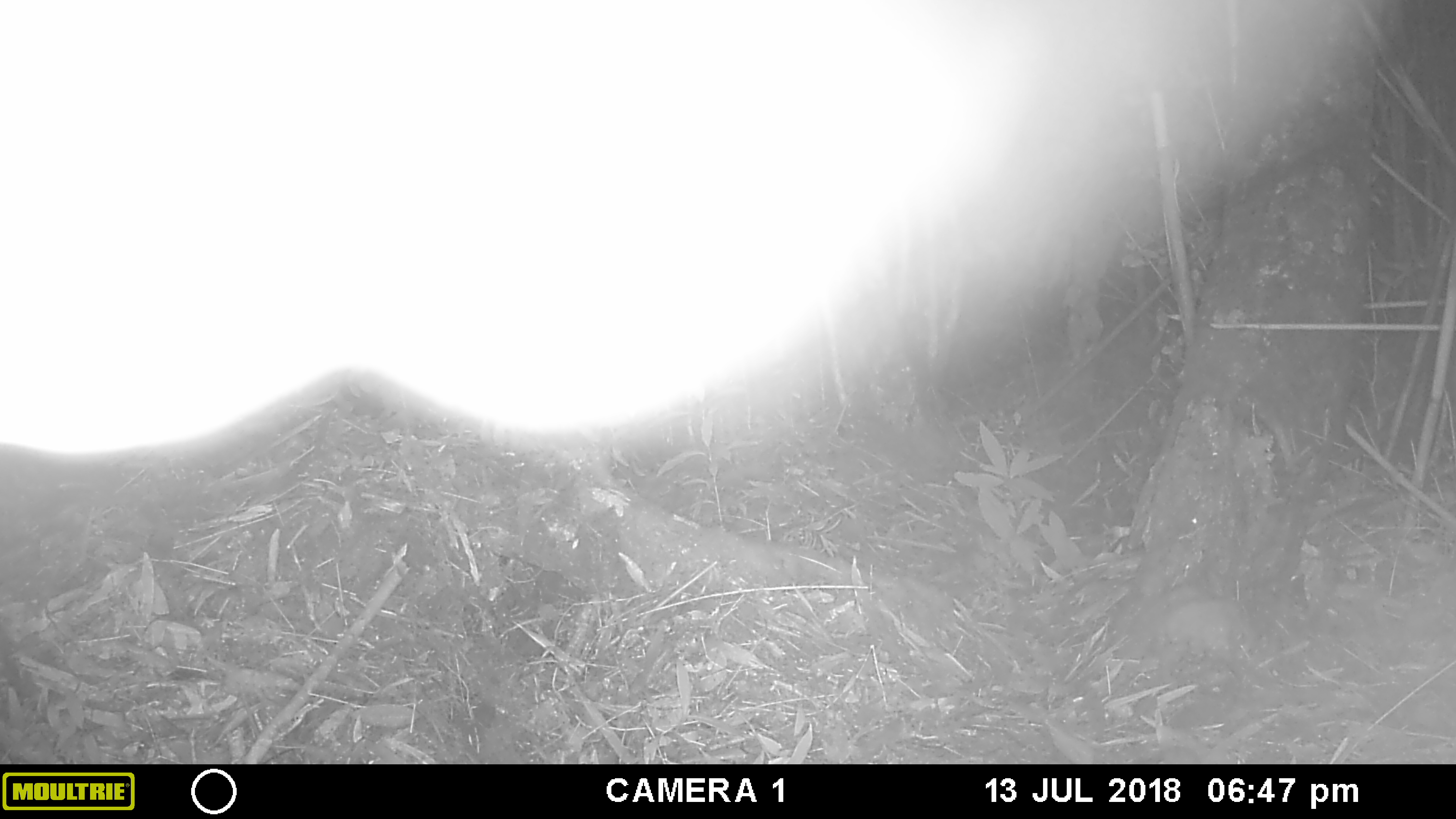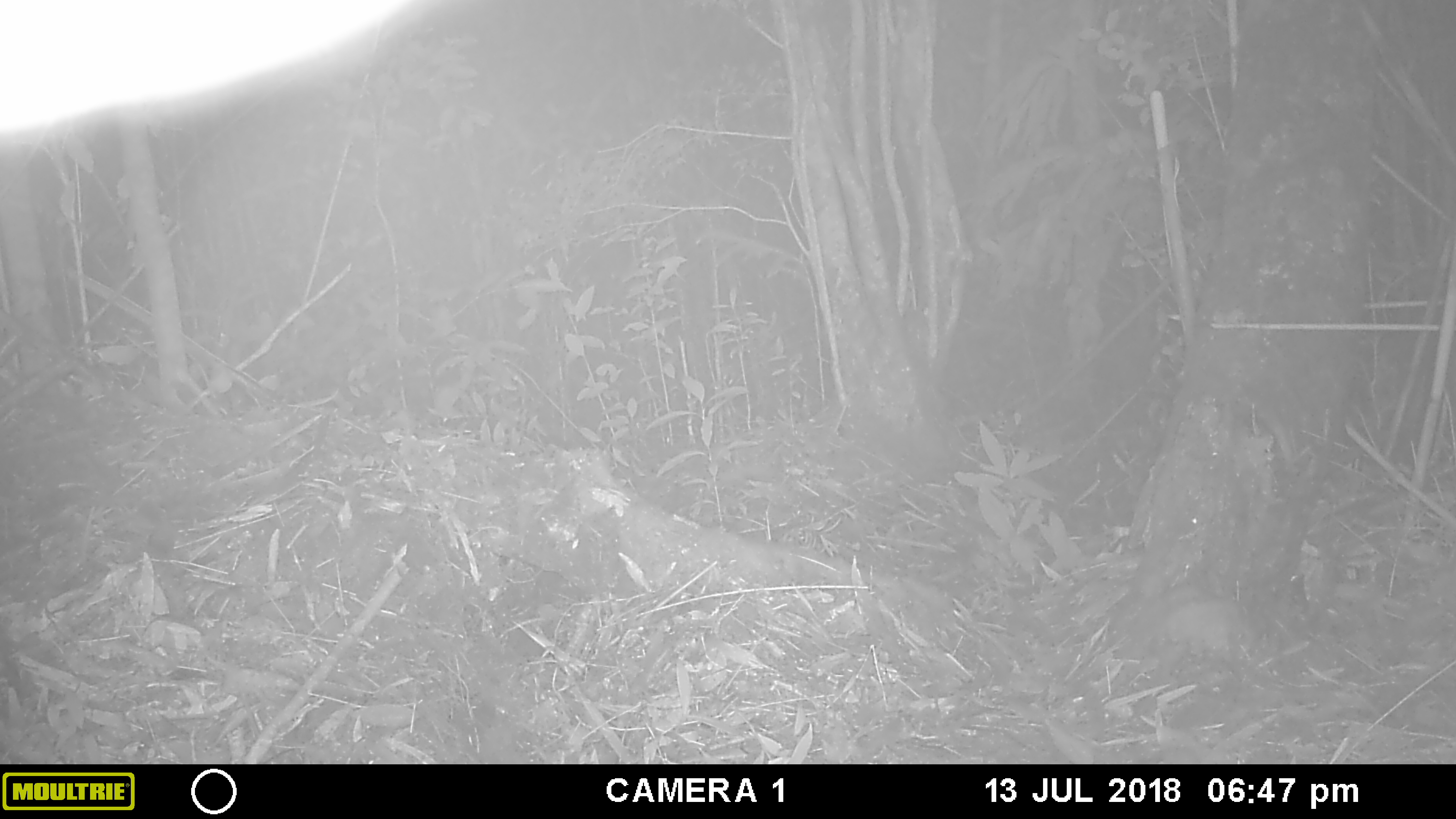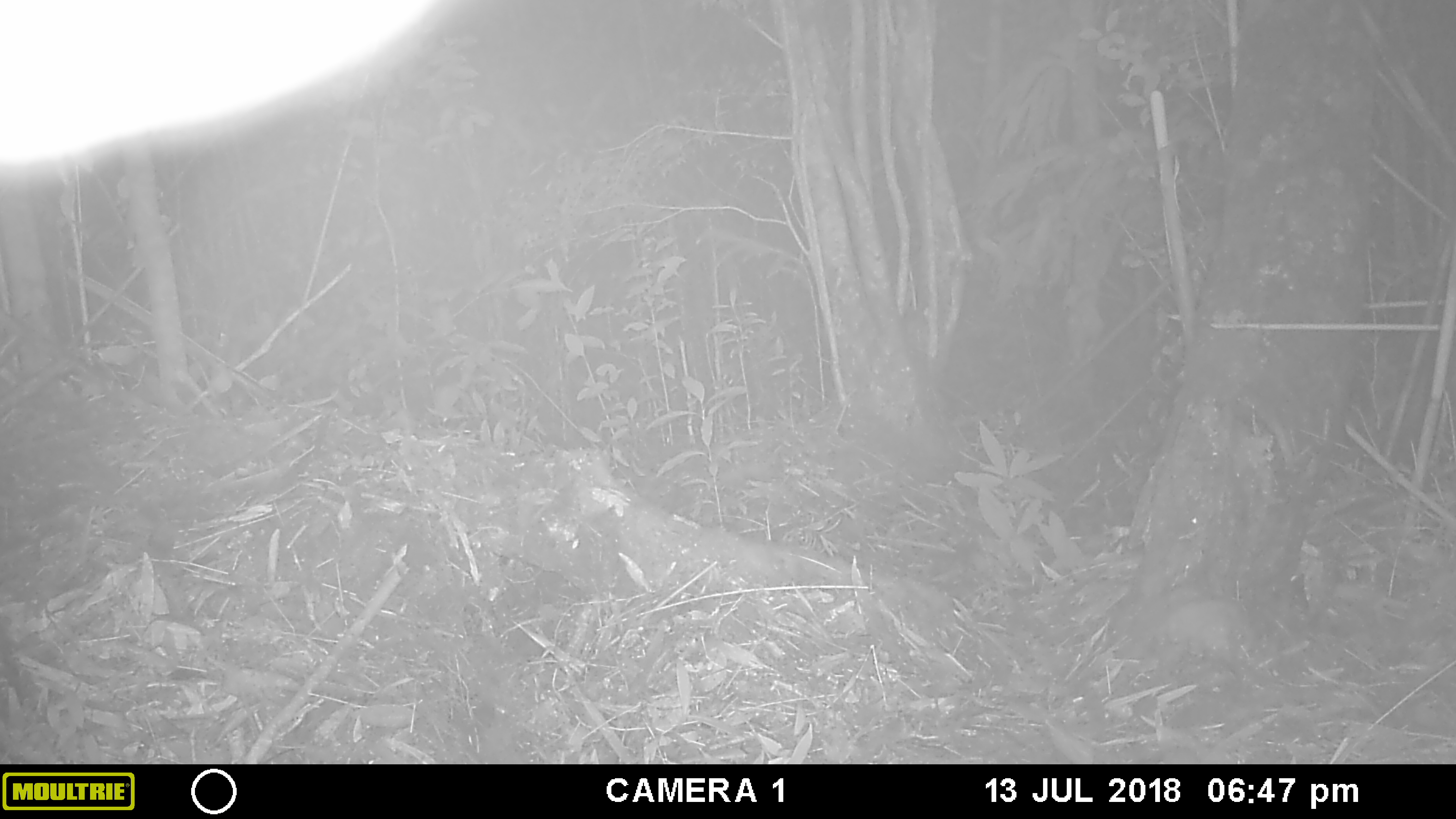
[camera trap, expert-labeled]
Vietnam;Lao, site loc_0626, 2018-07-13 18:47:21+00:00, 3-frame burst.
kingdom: Animalia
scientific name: Animalia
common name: animal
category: unidentified animal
Unidentified animal (animal) (Animalia). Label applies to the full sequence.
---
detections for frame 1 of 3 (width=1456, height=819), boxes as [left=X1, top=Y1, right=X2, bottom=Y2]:
unidentified animal: [left=0, top=0, right=1024, bottom=451]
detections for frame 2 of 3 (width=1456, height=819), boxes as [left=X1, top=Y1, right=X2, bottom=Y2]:
unidentified animal: [left=0, top=0, right=407, bottom=131]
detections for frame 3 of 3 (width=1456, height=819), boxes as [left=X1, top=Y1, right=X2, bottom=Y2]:
unidentified animal: [left=0, top=0, right=433, bottom=163]